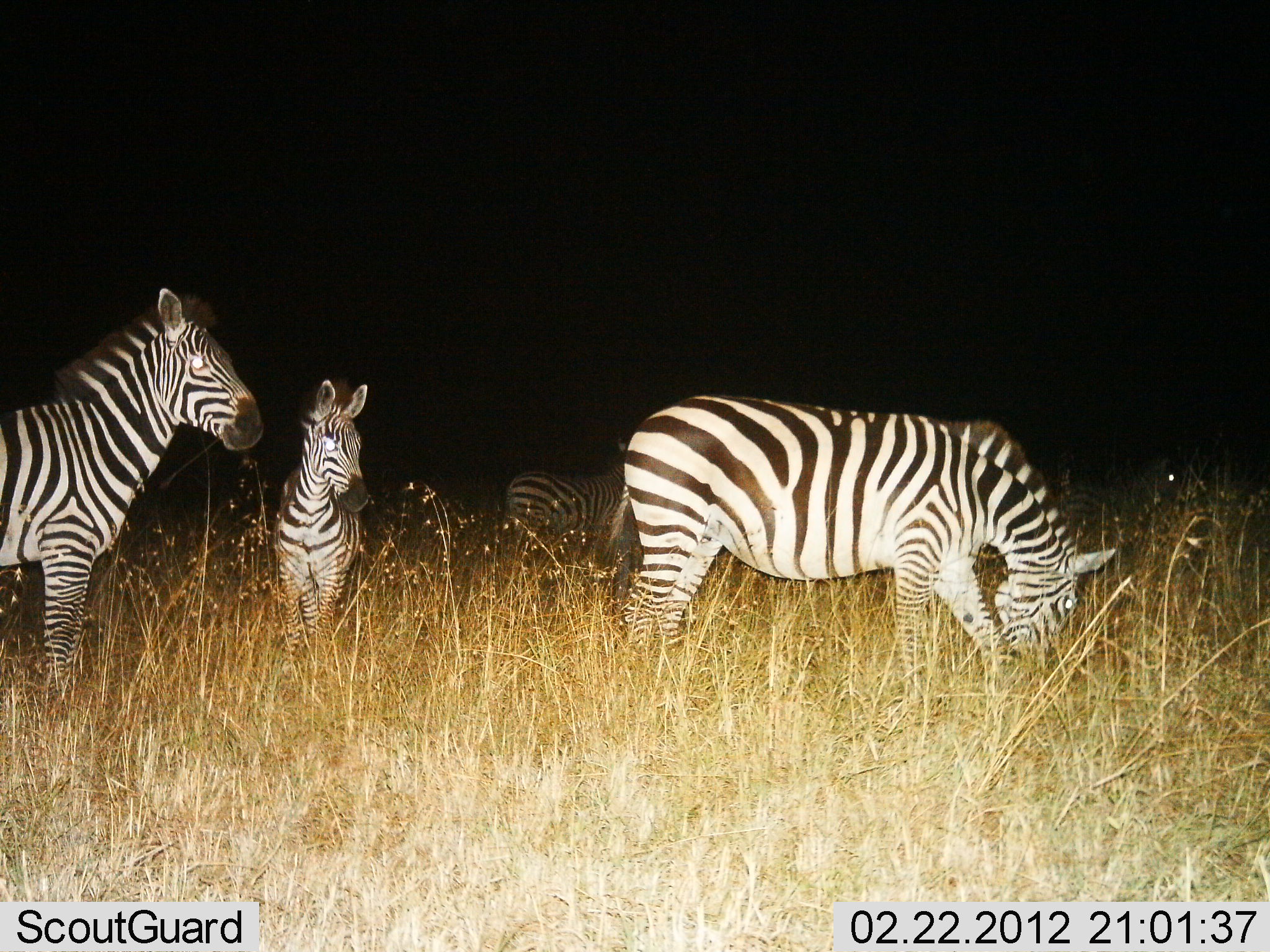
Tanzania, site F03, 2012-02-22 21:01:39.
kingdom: Animalia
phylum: Chordata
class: Mammalia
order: Perissodactyla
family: Equidae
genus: Equus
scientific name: Equus quagga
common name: plains zebra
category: zebra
Zebra (plains zebra) (Equus quagga), count 4. Behavior (volunteer vote fractions): standing 92%, resting 4%, moving 8%, interacting 0%. Young present (vote fraction): 4%. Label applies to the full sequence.